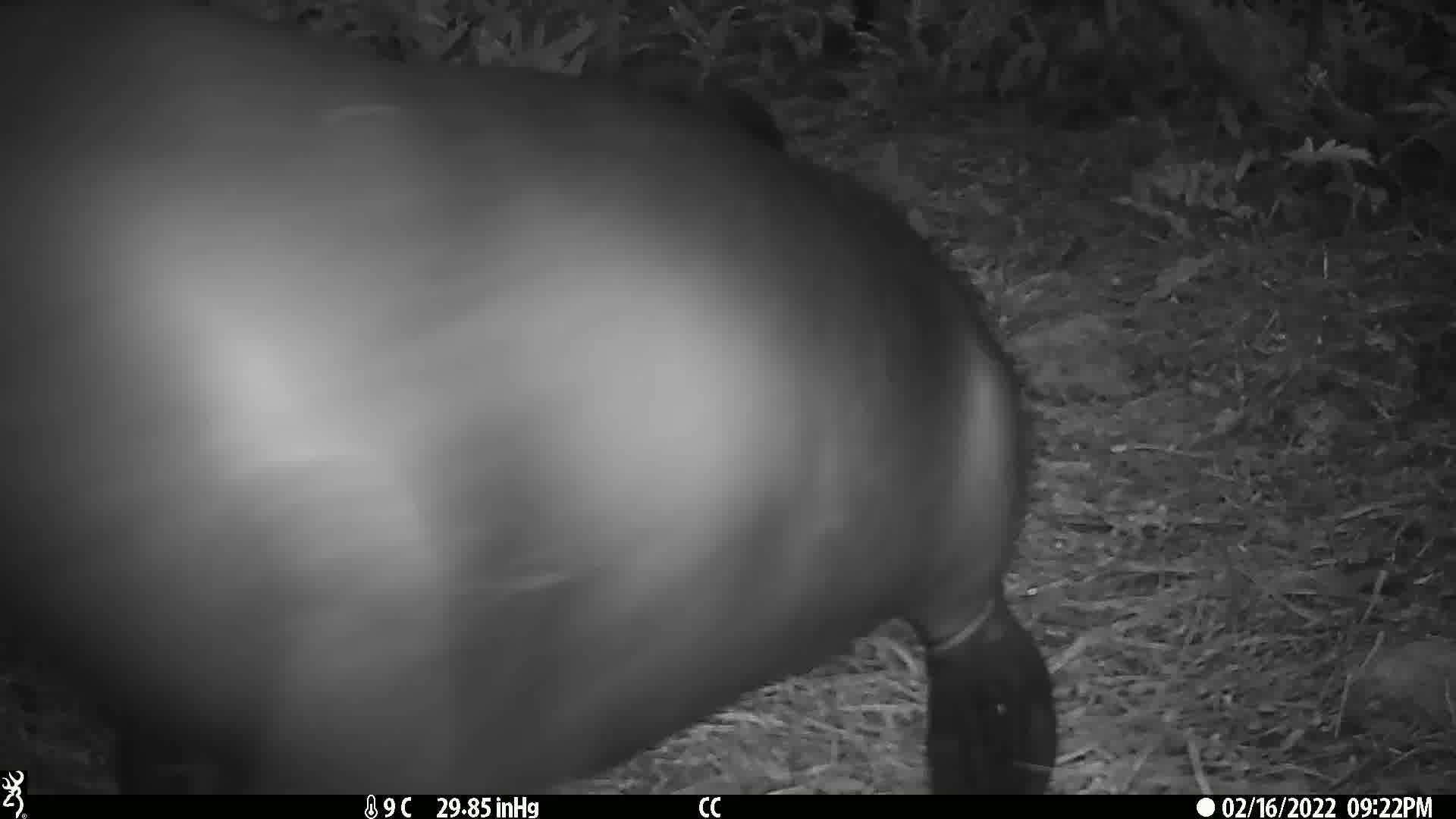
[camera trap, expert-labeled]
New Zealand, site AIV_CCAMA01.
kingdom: Animalia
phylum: Chordata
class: Mammalia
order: Carnivora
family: Otariidae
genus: Phocarctos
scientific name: Phocarctos hookeri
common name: new zealand sea lion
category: sealion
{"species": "sealion (new zealand sea lion) (Phocarctos hookeri)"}